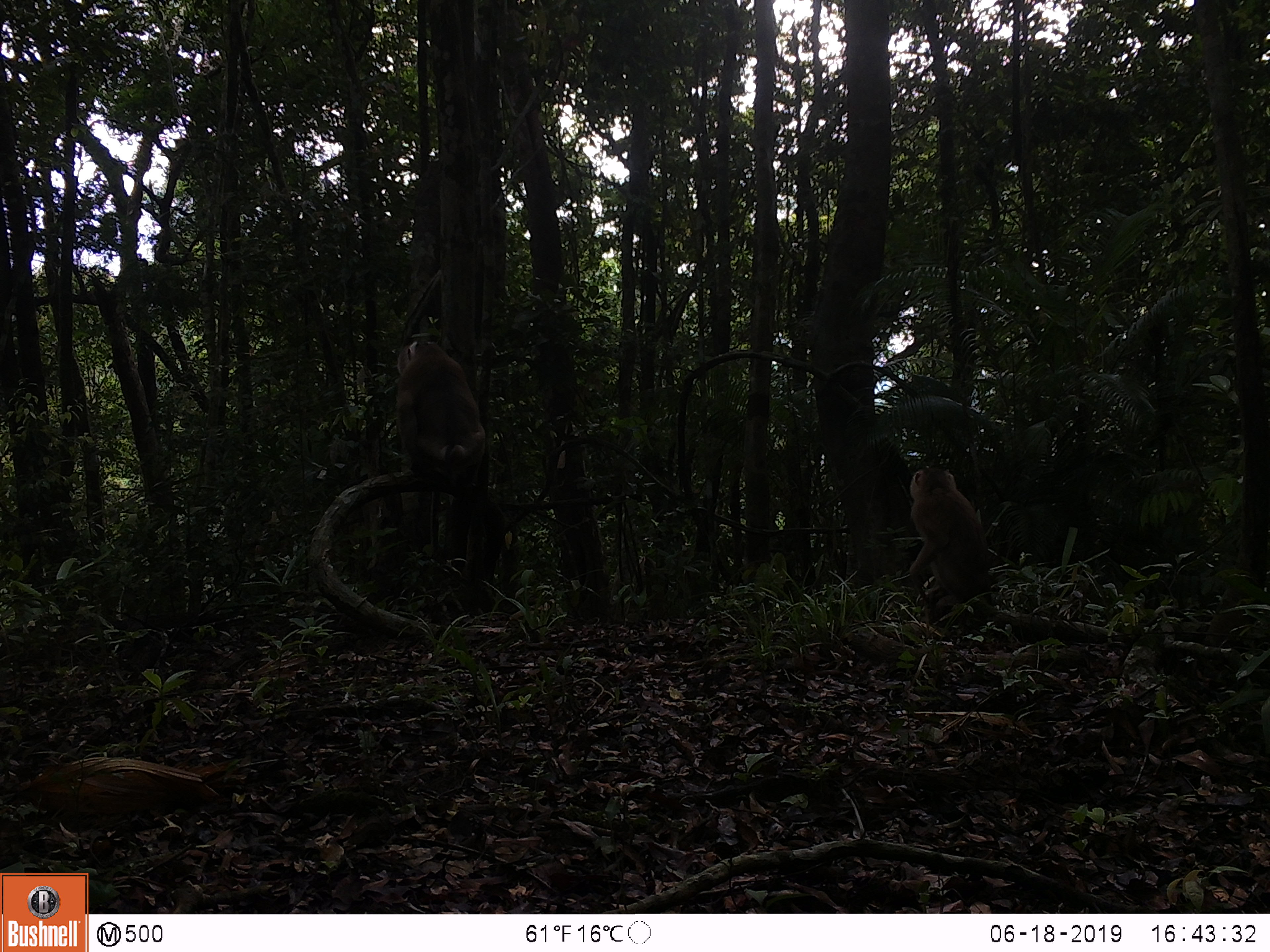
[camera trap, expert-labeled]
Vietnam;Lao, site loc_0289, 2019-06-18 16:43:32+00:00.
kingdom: Animalia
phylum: Chordata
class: Mammalia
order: Primates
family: Cercopithecidae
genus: Macaca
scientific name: Macaca nemestrina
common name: pig-tailed macaque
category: pig tailed macaque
Pig tailed macaque (pig-tailed macaque) (Macaca nemestrina). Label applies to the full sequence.